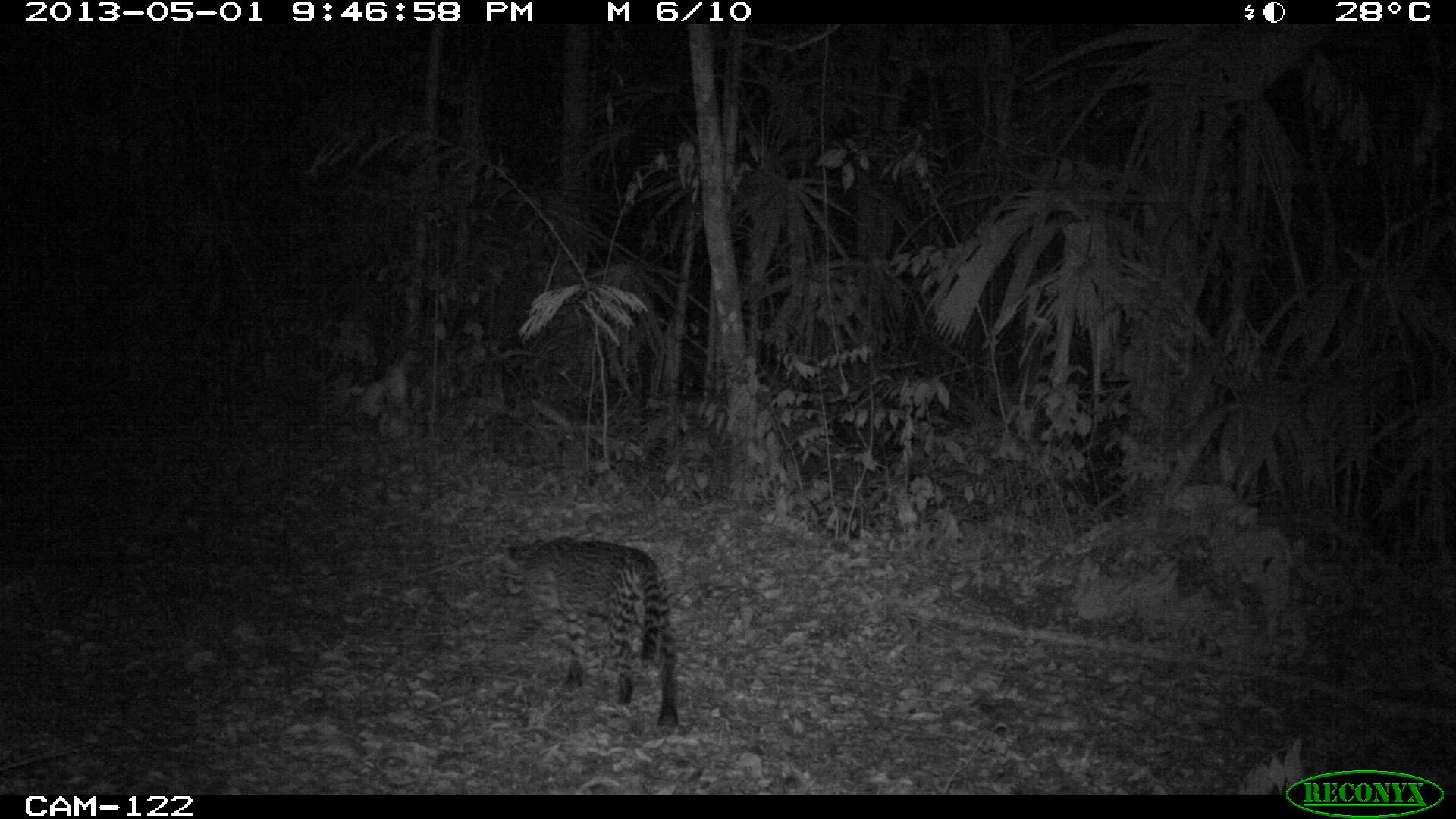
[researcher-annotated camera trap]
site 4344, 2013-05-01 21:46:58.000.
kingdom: Animalia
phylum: Chordata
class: Mammalia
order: Carnivora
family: Felidae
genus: Leopardus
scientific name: Leopardus pardalis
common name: ocelot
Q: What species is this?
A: Leopardus pardalis (ocelot).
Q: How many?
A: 1.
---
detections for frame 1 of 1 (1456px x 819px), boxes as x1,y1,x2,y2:
leopardus pardalis: 489,535,680,730